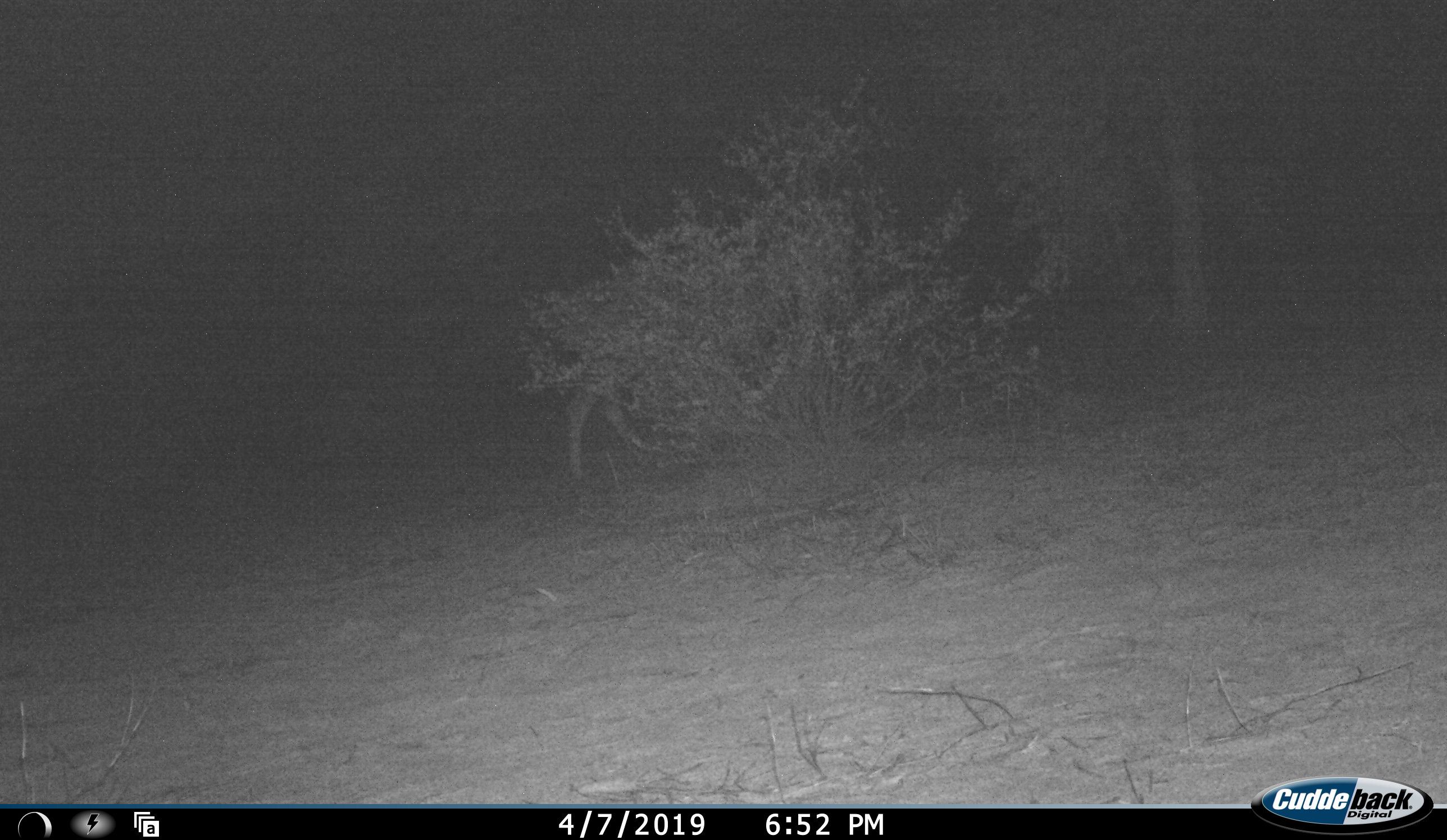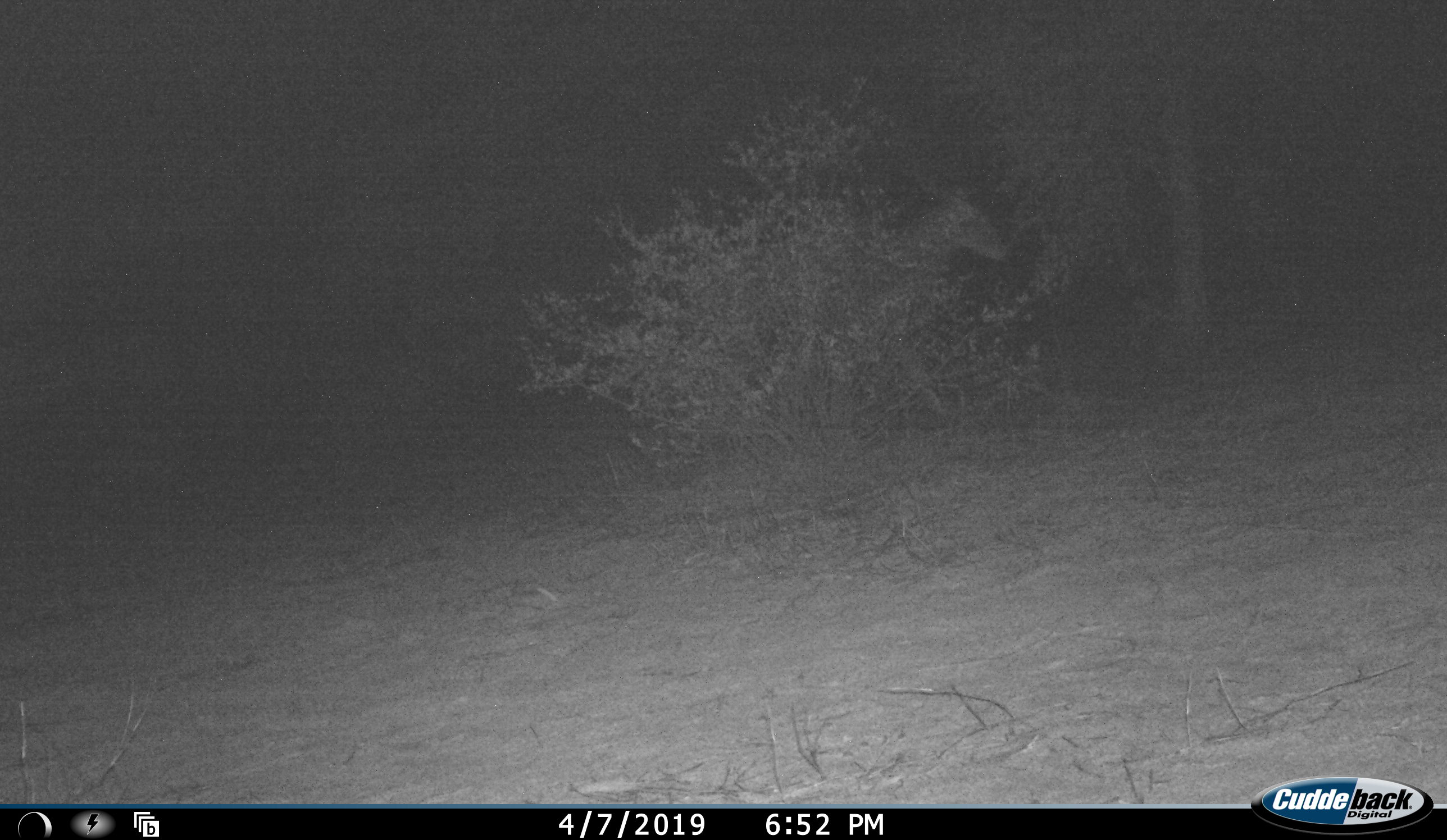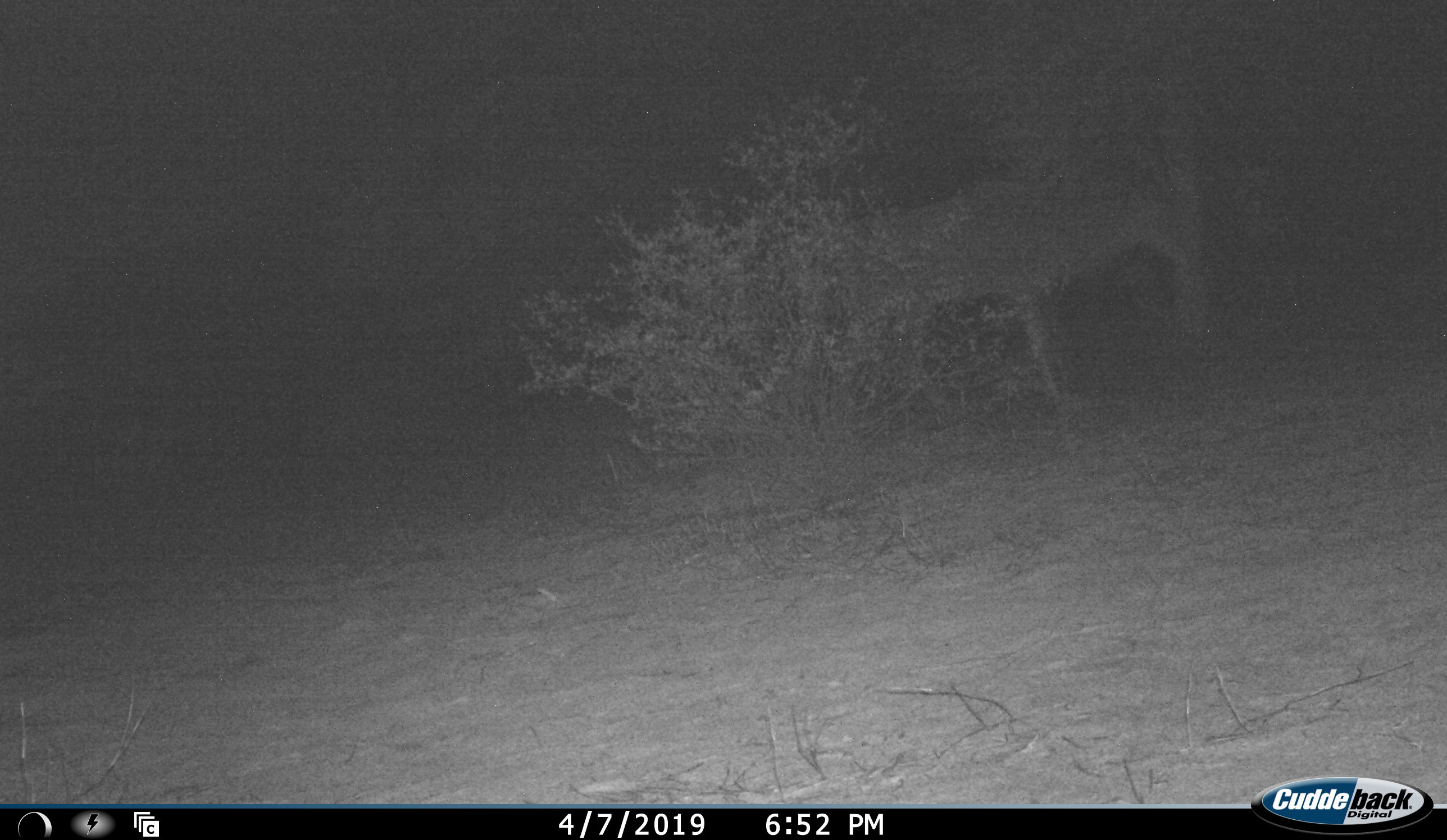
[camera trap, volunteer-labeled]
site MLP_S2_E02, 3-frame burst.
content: unidentified animal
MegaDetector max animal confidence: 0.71